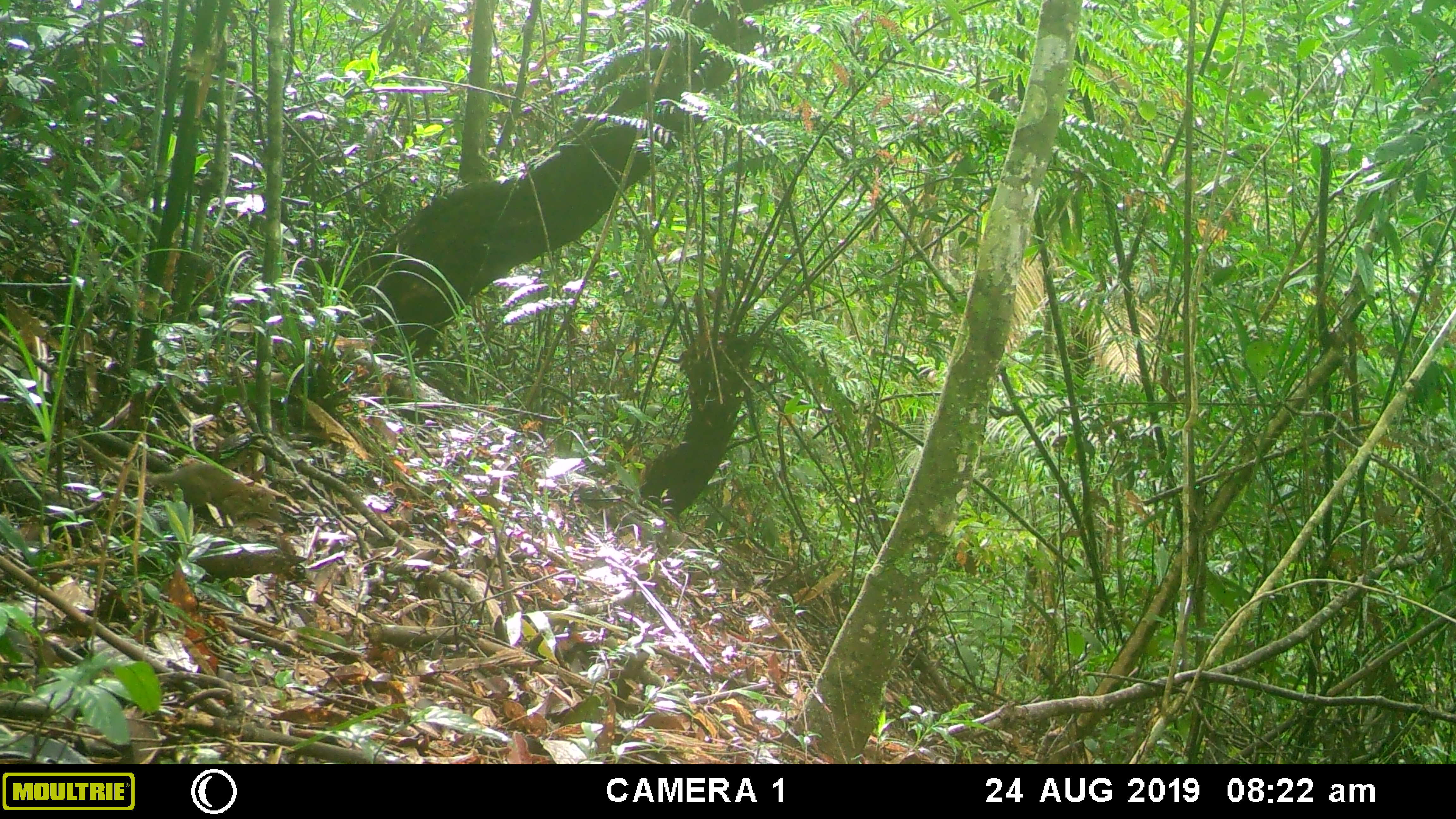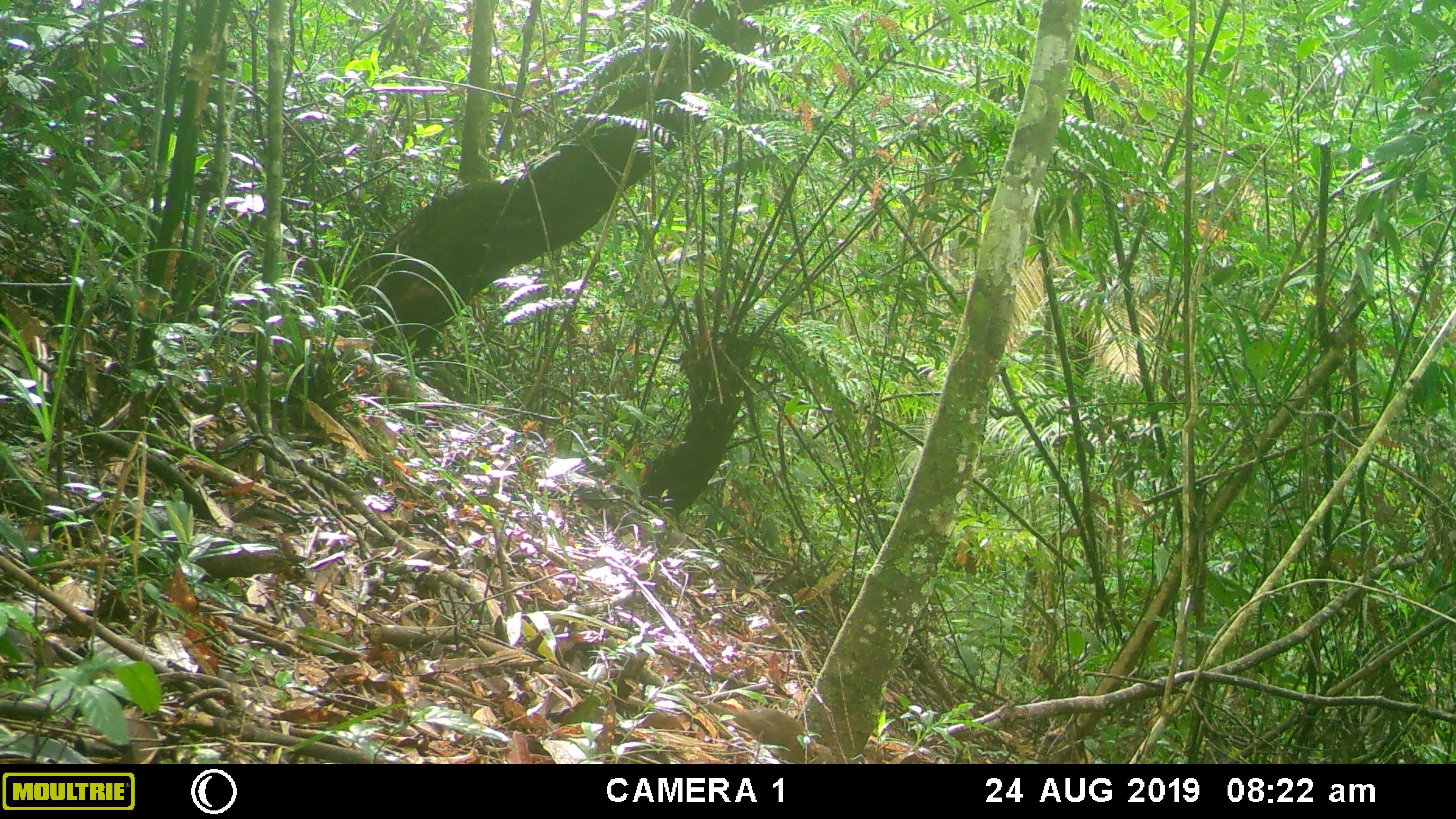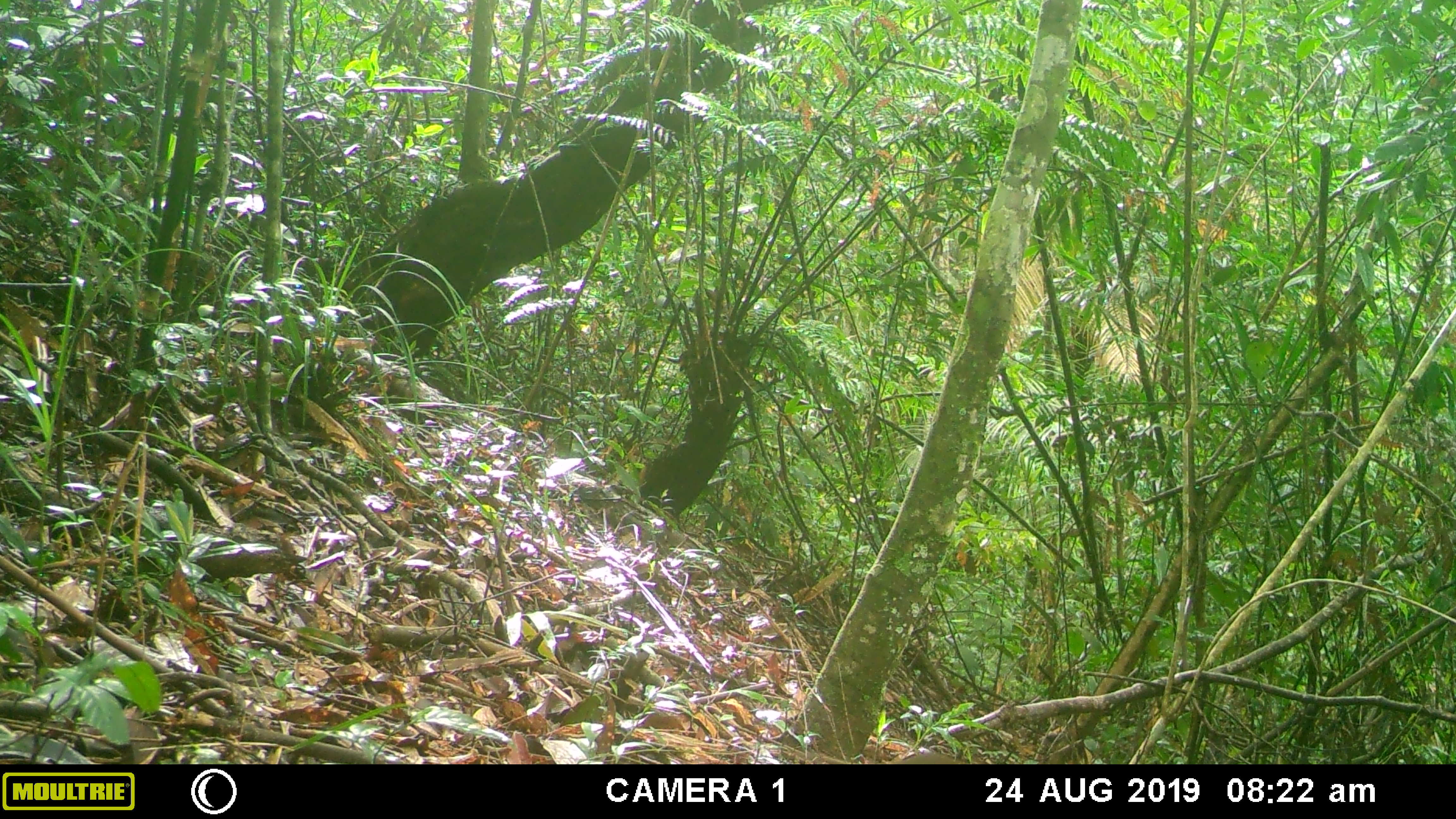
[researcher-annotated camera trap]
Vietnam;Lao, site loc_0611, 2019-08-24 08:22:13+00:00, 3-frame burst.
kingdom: Animalia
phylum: Chordata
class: Mammalia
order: Scandentia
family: Tupaiidae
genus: Tupaia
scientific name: Tupaia belangeri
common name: northern treeshrew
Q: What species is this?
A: Northern treeshrew (Tupaia belangeri).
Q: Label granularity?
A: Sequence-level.